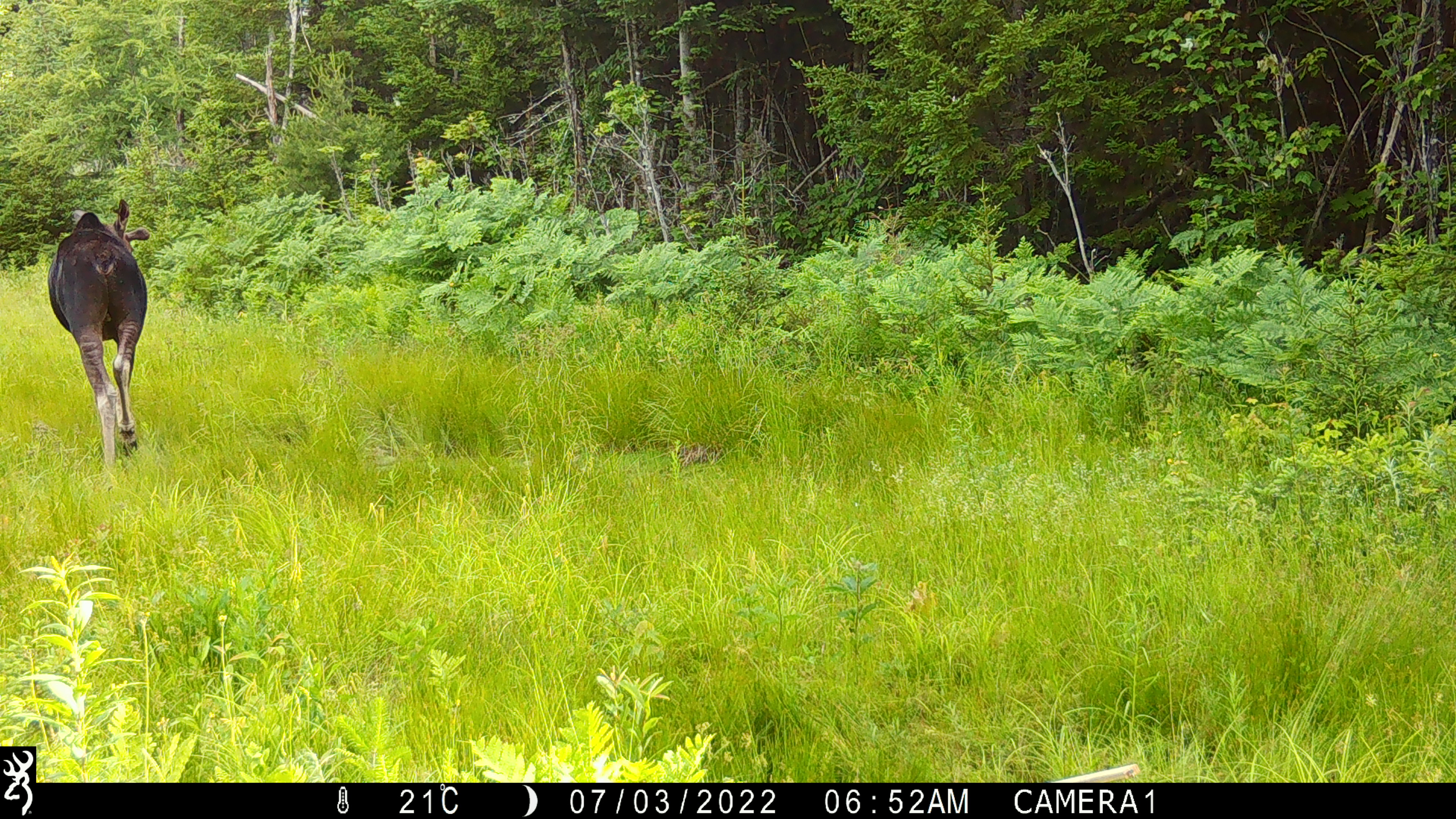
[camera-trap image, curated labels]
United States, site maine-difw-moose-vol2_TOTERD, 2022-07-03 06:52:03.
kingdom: Animalia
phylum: Chordata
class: Mammalia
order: Artiodactyla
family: Cervidae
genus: Alces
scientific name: Alces alces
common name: moose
Moose (Alces alces).